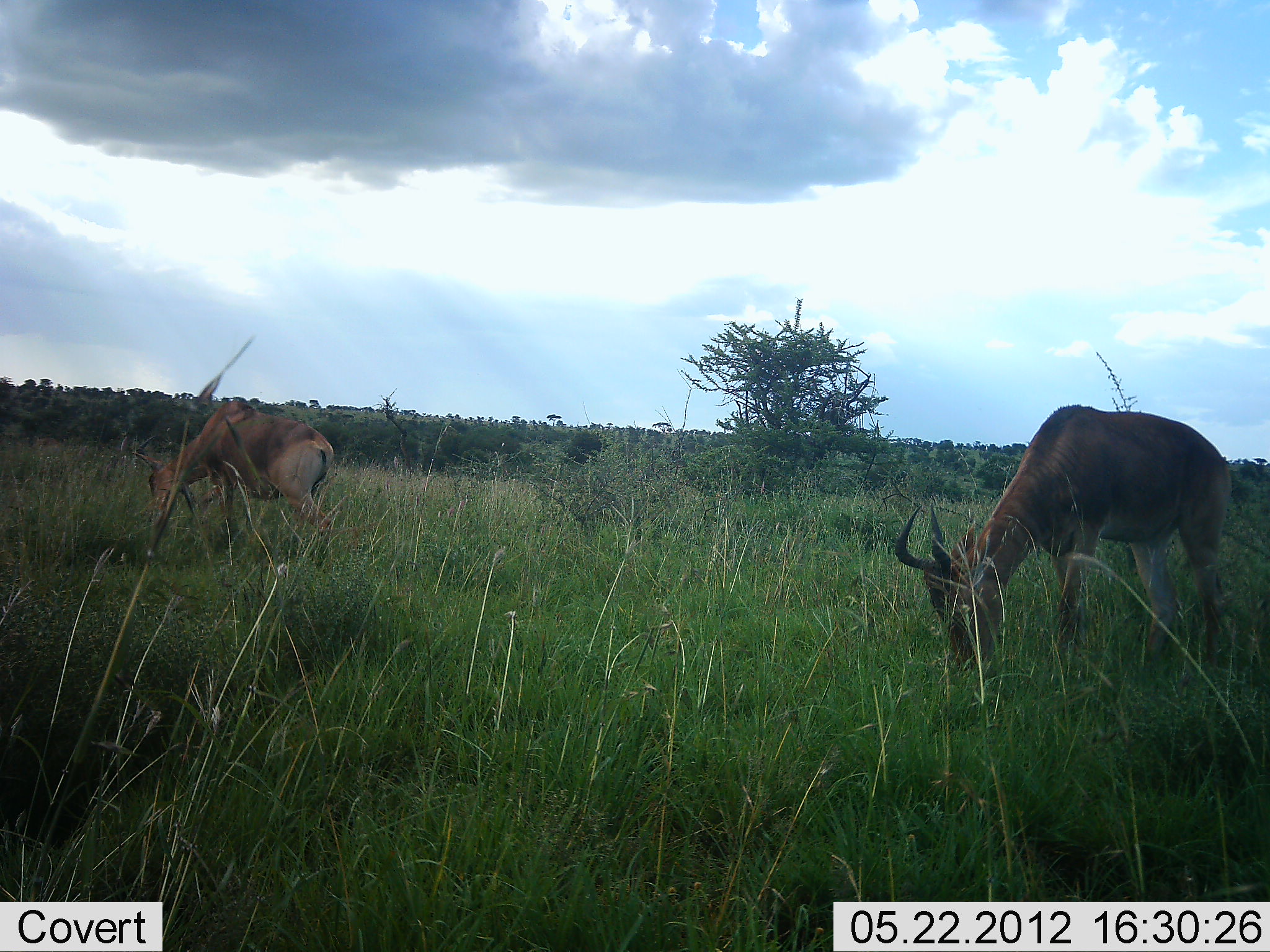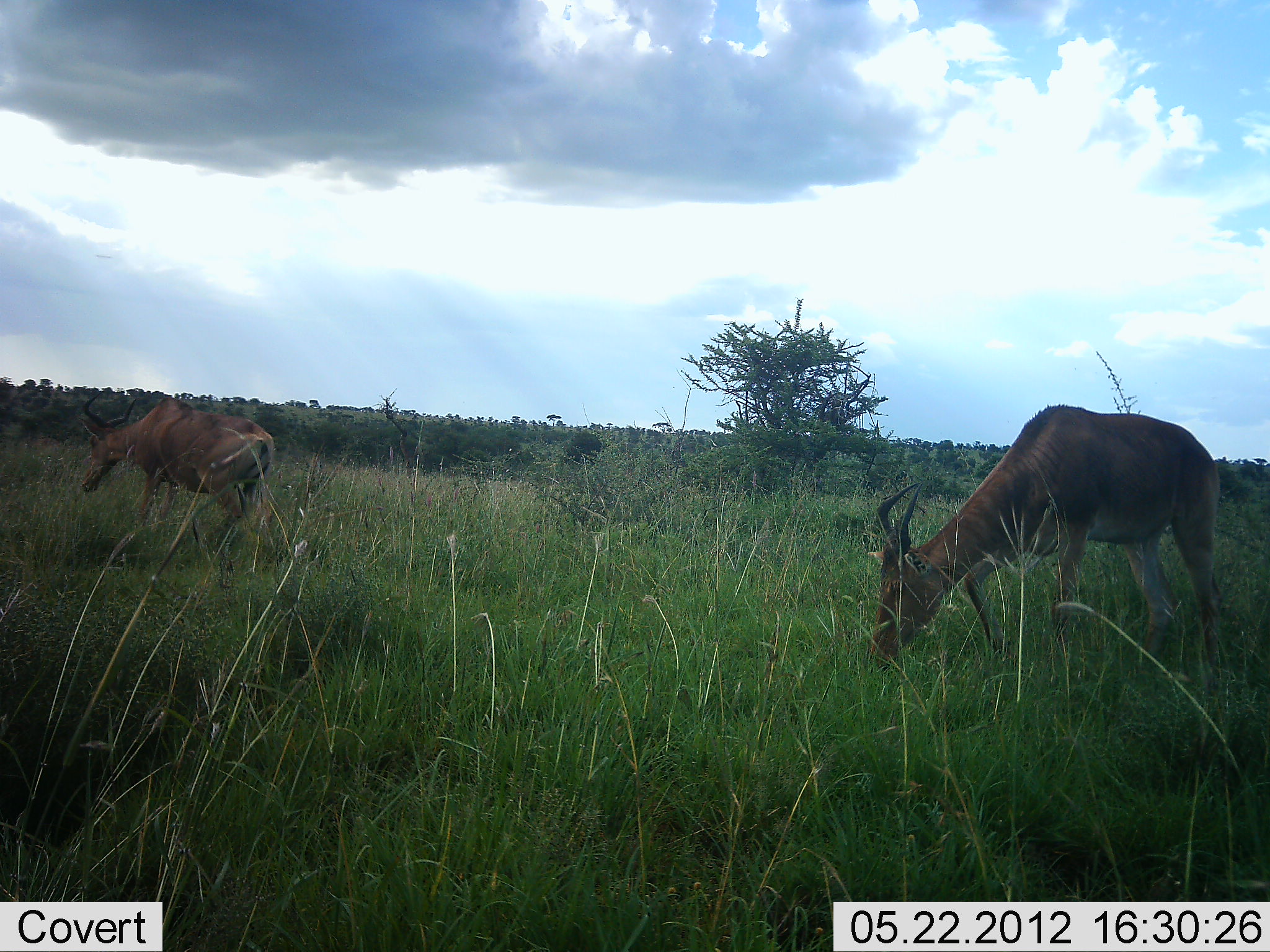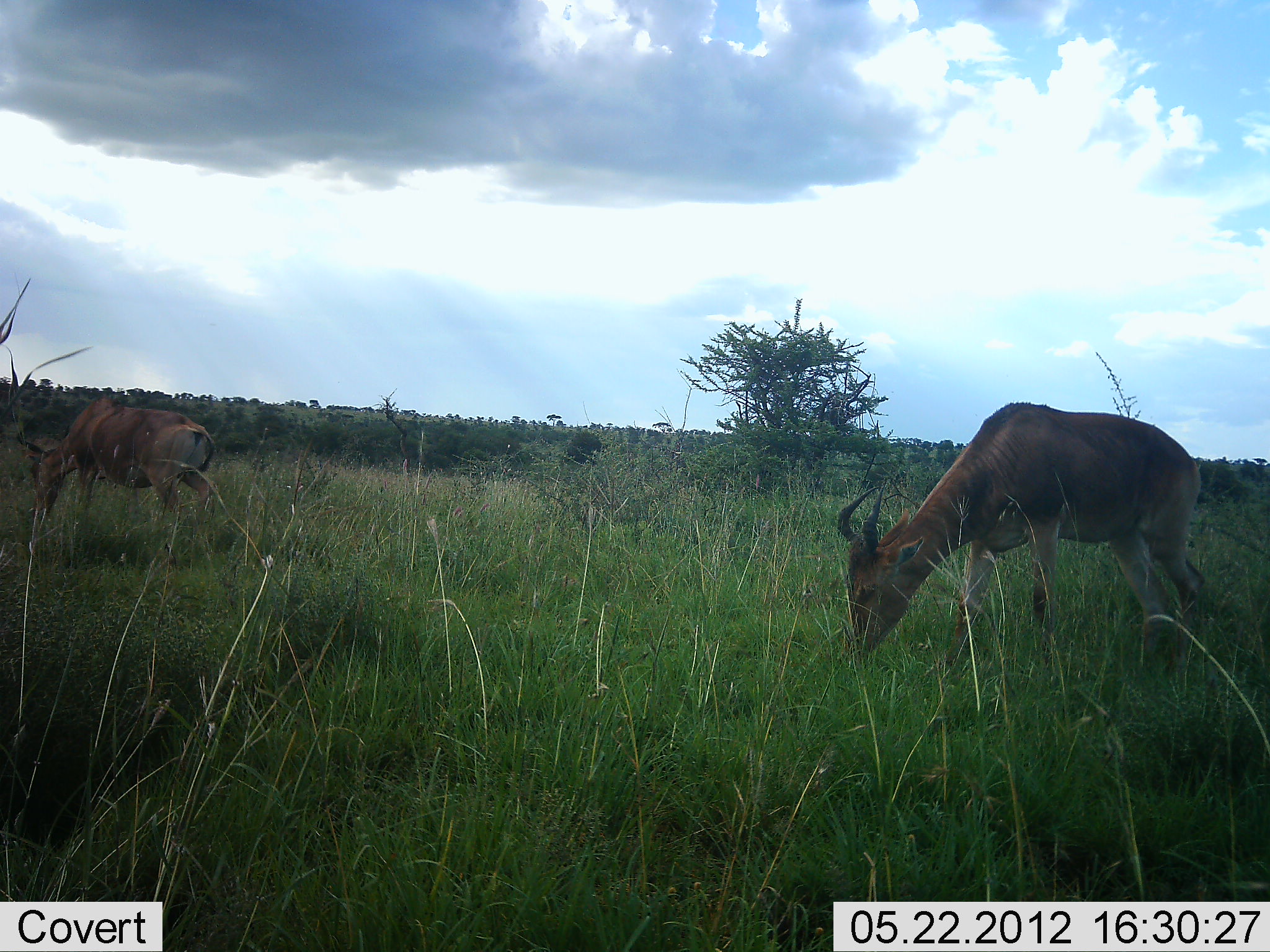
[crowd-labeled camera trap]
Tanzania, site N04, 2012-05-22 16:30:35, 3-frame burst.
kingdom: Animalia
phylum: Chordata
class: Mammalia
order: Artiodactyla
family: Bovidae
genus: Alcelaphus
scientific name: Alcelaphus buselaphus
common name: hartebeest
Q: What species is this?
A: Hartebeest (Alcelaphus buselaphus).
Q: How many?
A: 2.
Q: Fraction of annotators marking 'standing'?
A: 16%.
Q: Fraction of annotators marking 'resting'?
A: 0%.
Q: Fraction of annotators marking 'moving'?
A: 48%.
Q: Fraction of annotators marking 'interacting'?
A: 0%.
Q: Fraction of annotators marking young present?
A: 0%.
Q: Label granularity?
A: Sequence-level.